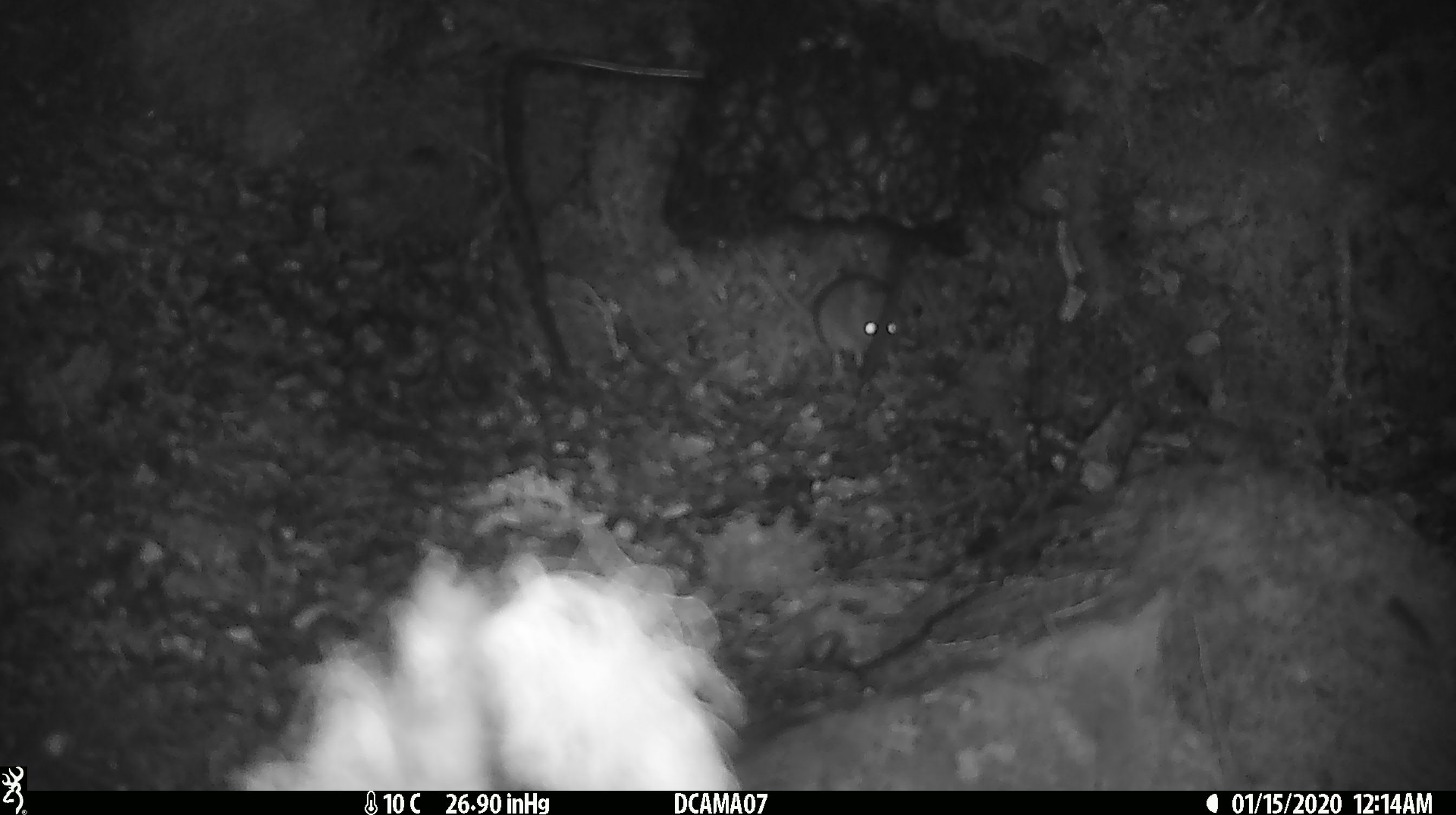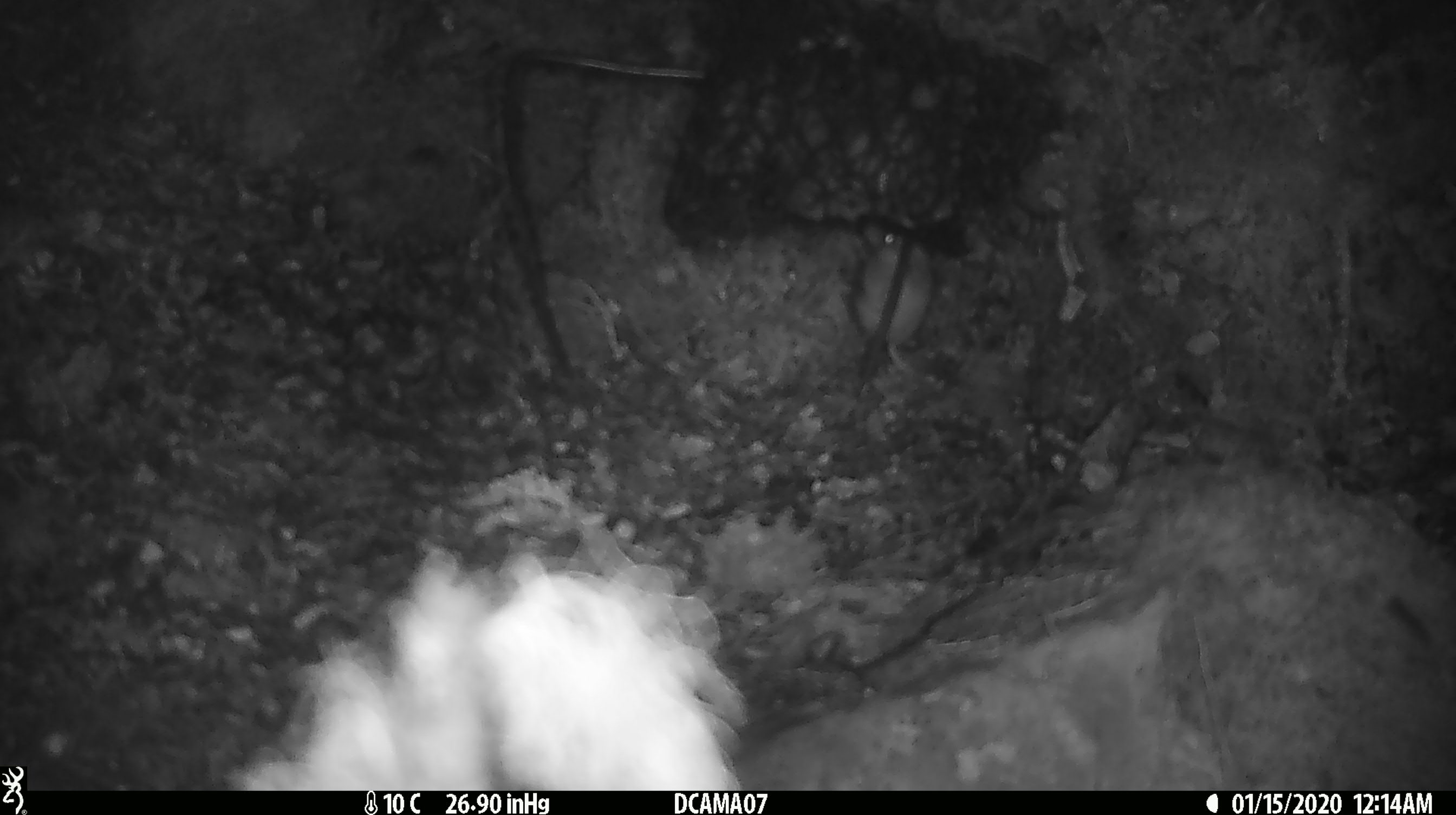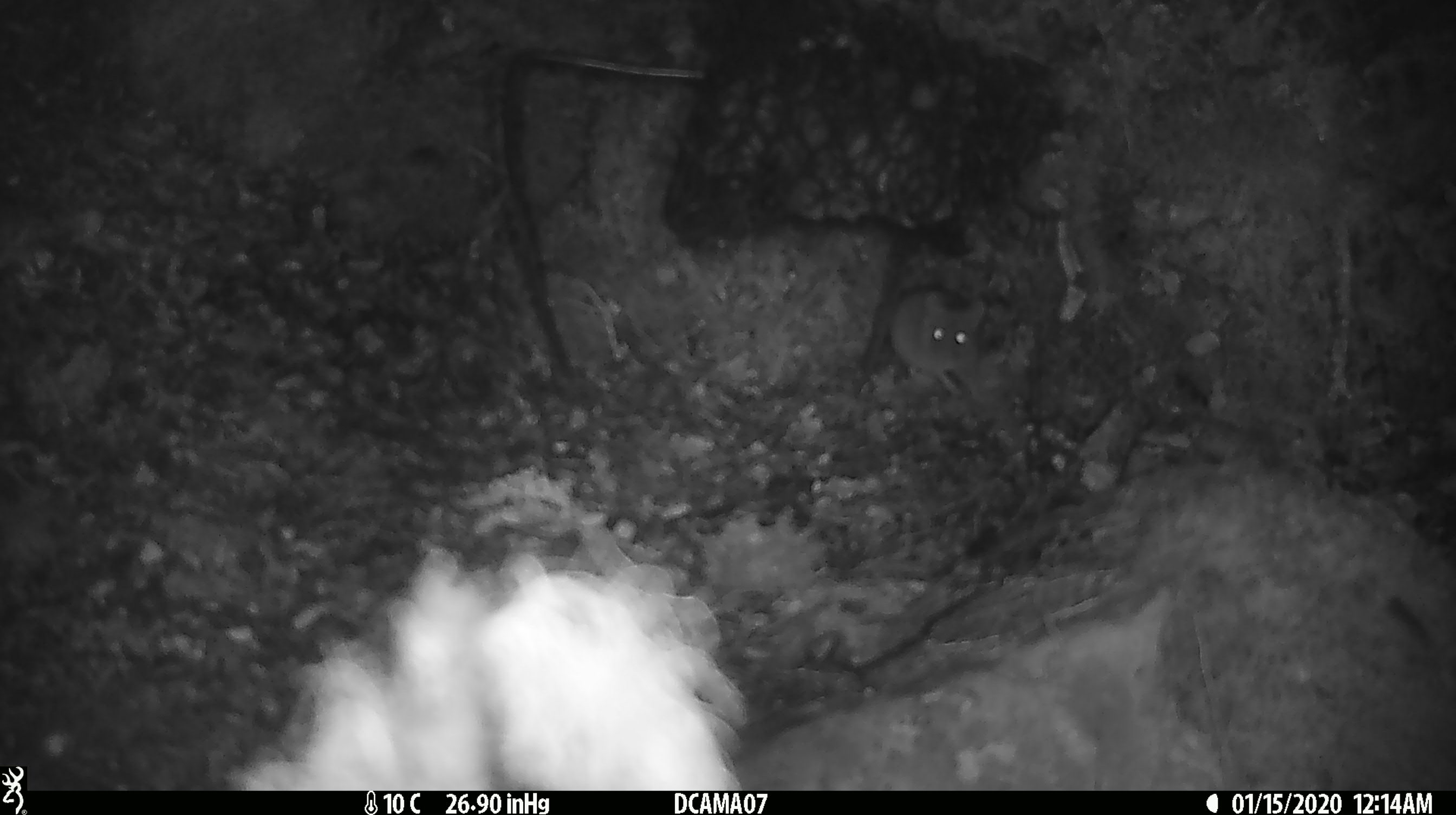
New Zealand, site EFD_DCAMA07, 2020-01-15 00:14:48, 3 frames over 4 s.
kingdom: Animalia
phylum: Chordata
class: Mammalia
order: Rodentia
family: Muridae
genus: Mus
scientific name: Mus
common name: mouse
Mouse (Mus).